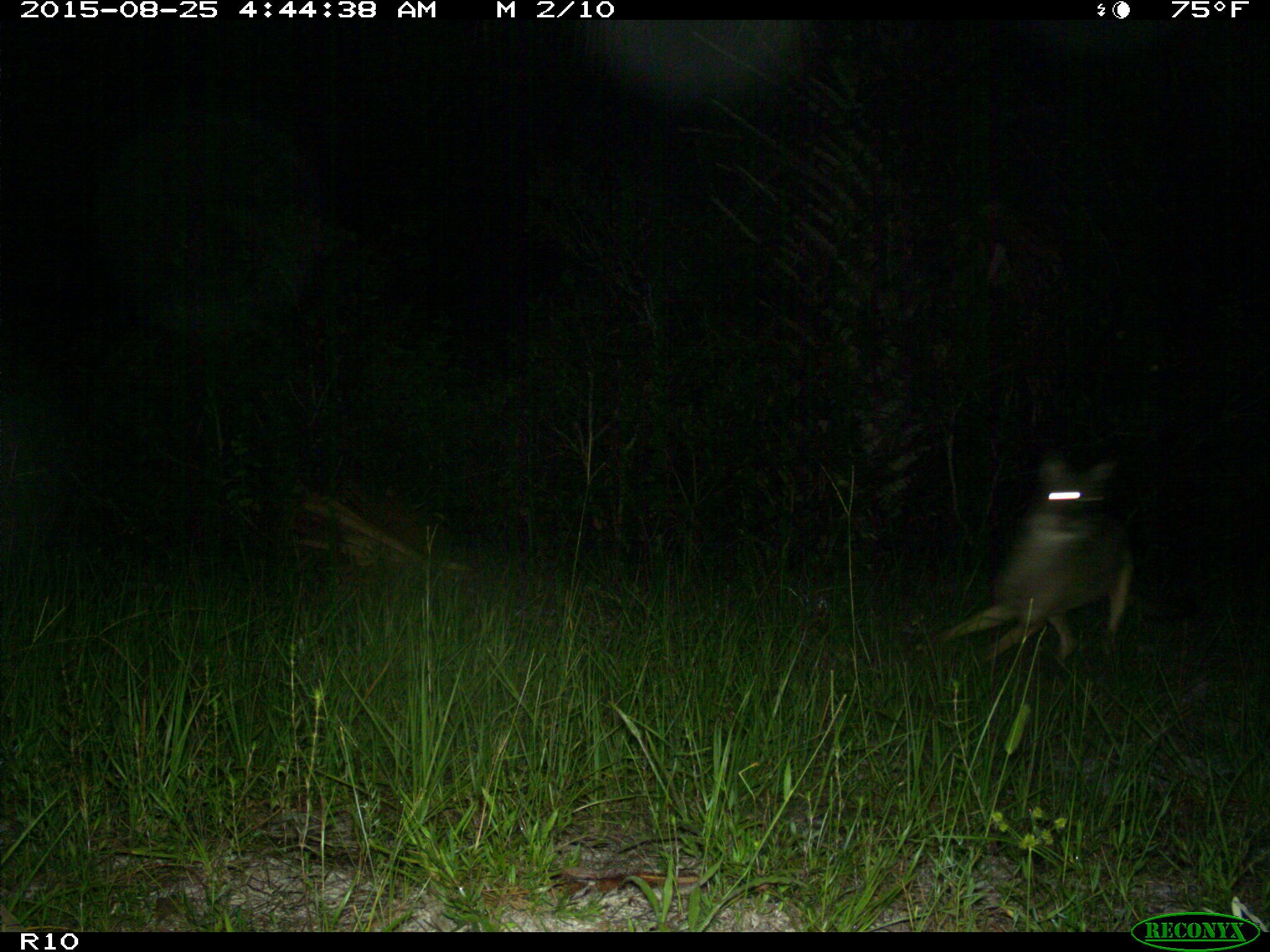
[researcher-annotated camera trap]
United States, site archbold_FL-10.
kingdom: Animalia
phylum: Chordata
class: Mammalia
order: Carnivora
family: Canidae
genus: Canis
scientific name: Canis latrans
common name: coyote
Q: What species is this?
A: Canis latrans (coyote).